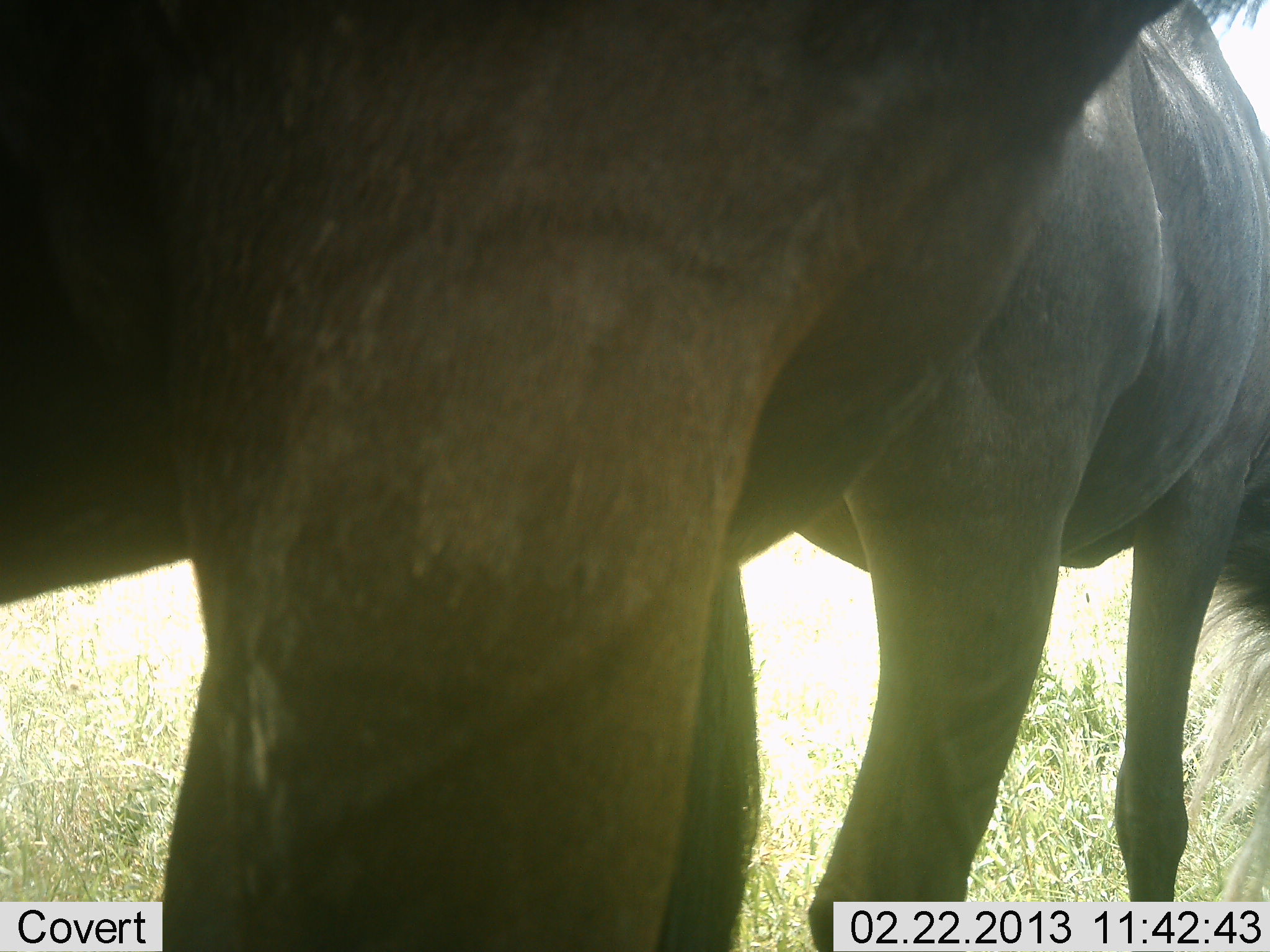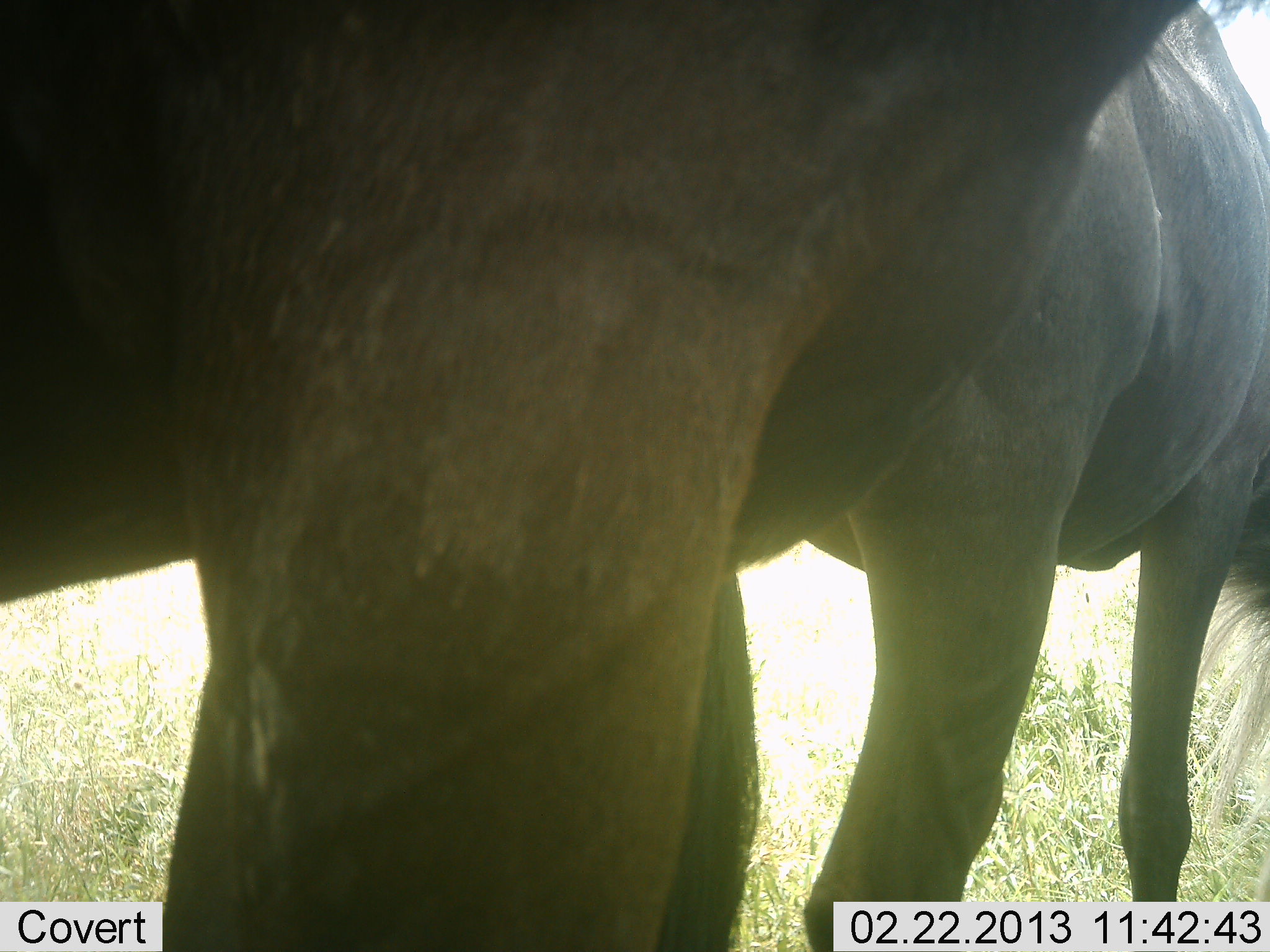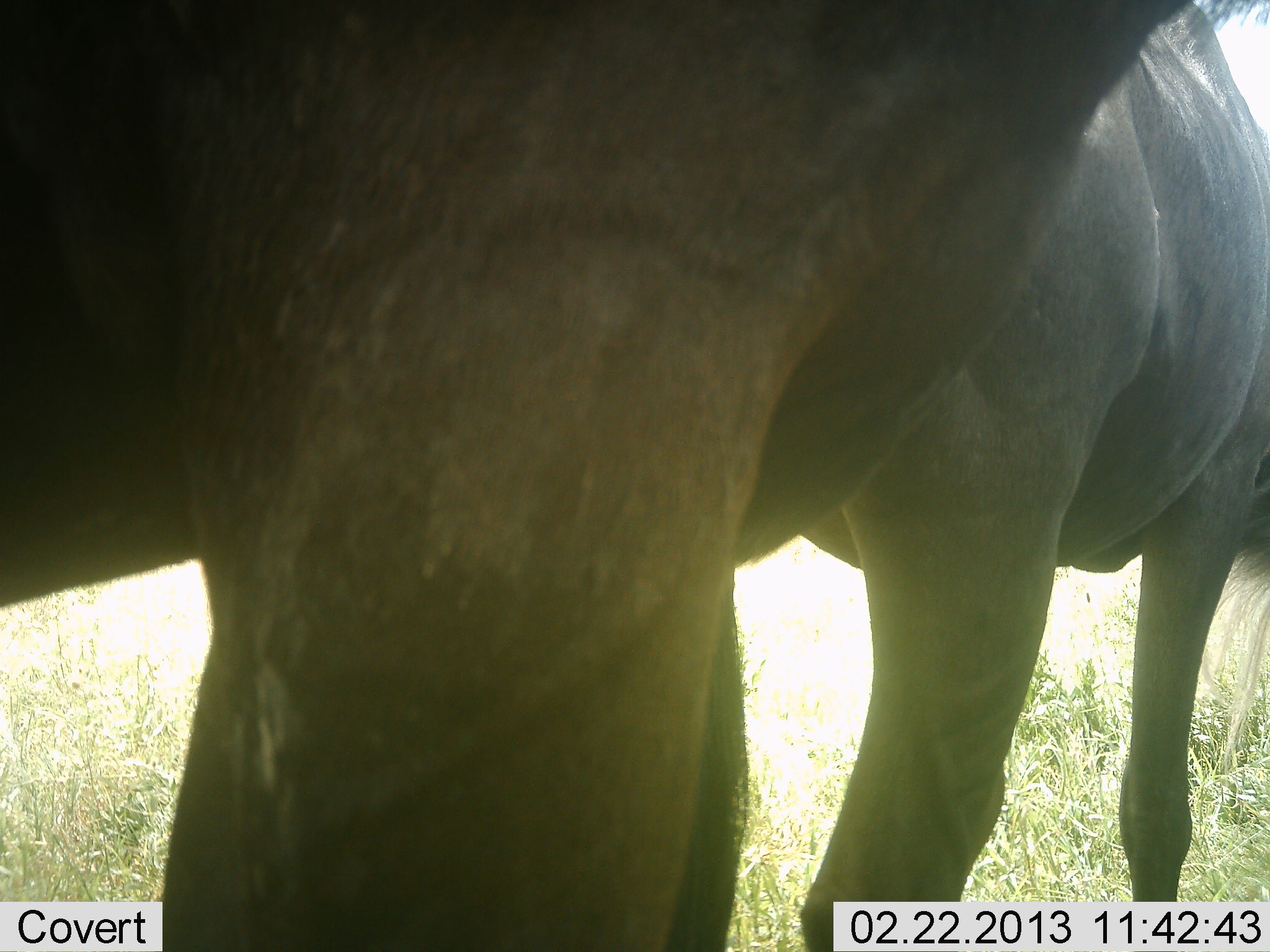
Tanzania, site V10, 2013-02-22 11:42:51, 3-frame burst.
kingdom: Animalia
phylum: Chordata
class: Mammalia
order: Artiodactyla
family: Bovidae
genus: Connochaetes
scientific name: Connochaetes taurinus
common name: blue wildebeest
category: wildebeest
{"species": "wildebeest (blue wildebeest) (Connochaetes taurinus)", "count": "2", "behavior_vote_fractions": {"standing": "70%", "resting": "4%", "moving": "4%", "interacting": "4%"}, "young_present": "0%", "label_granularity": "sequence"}